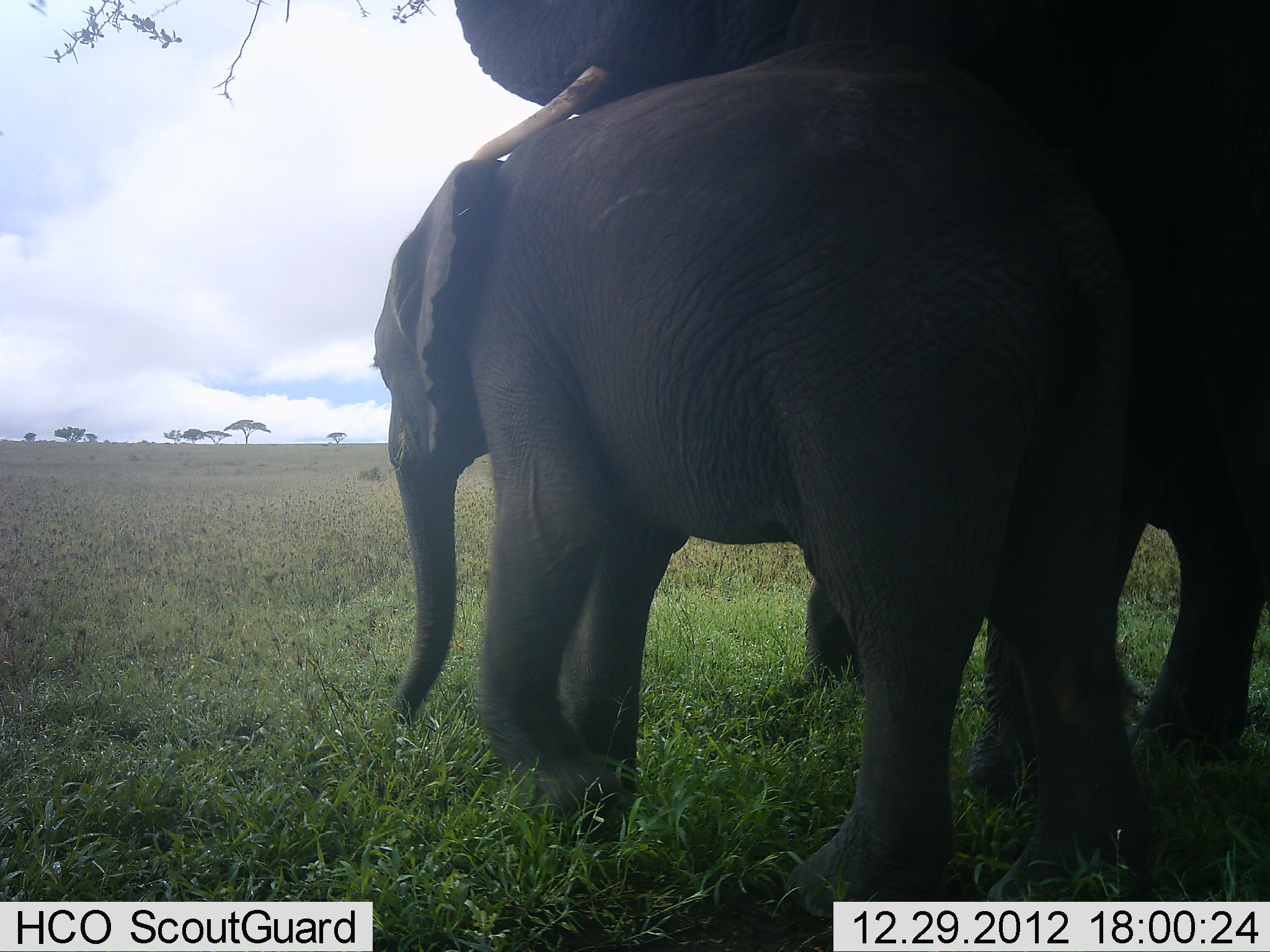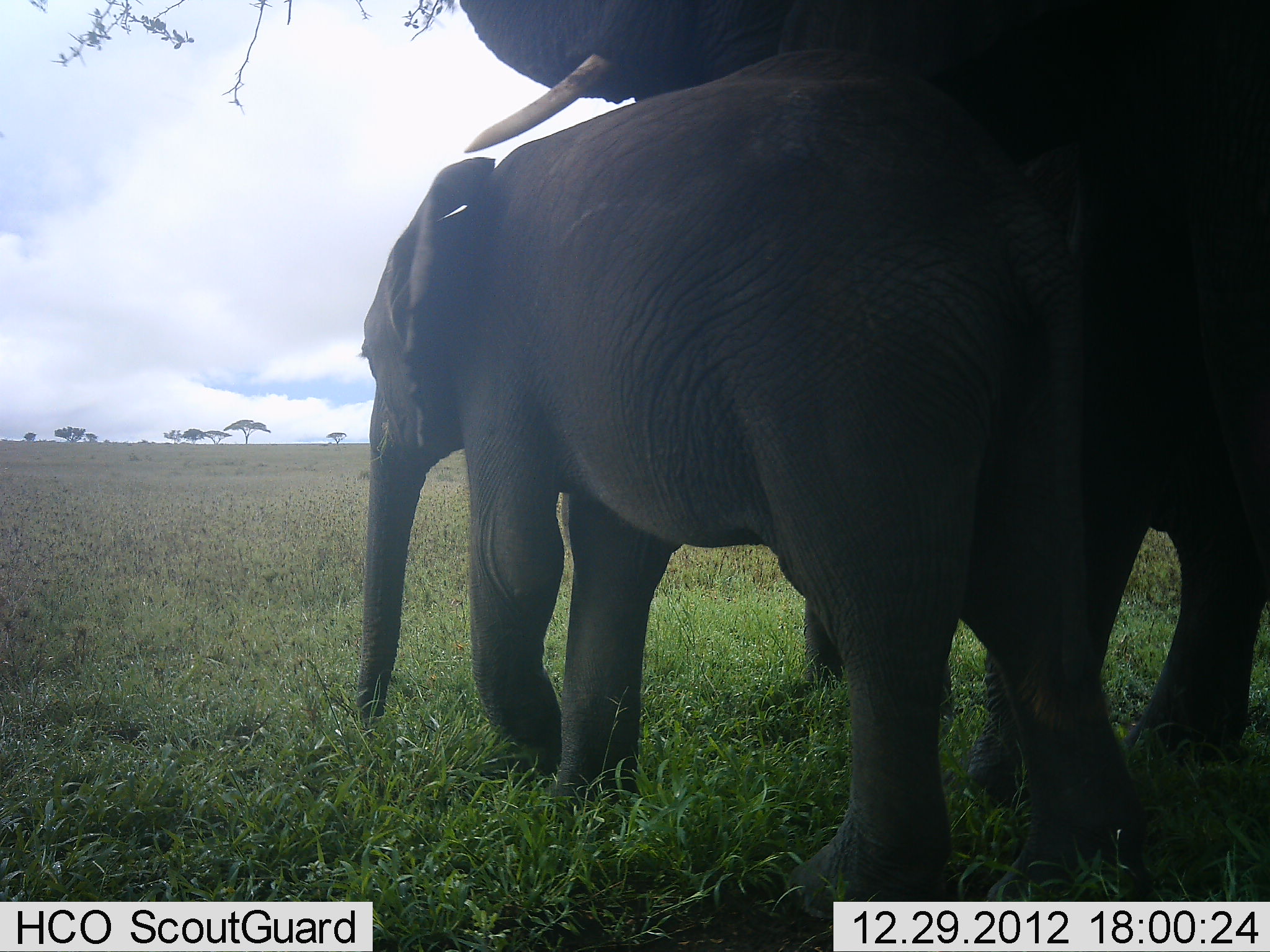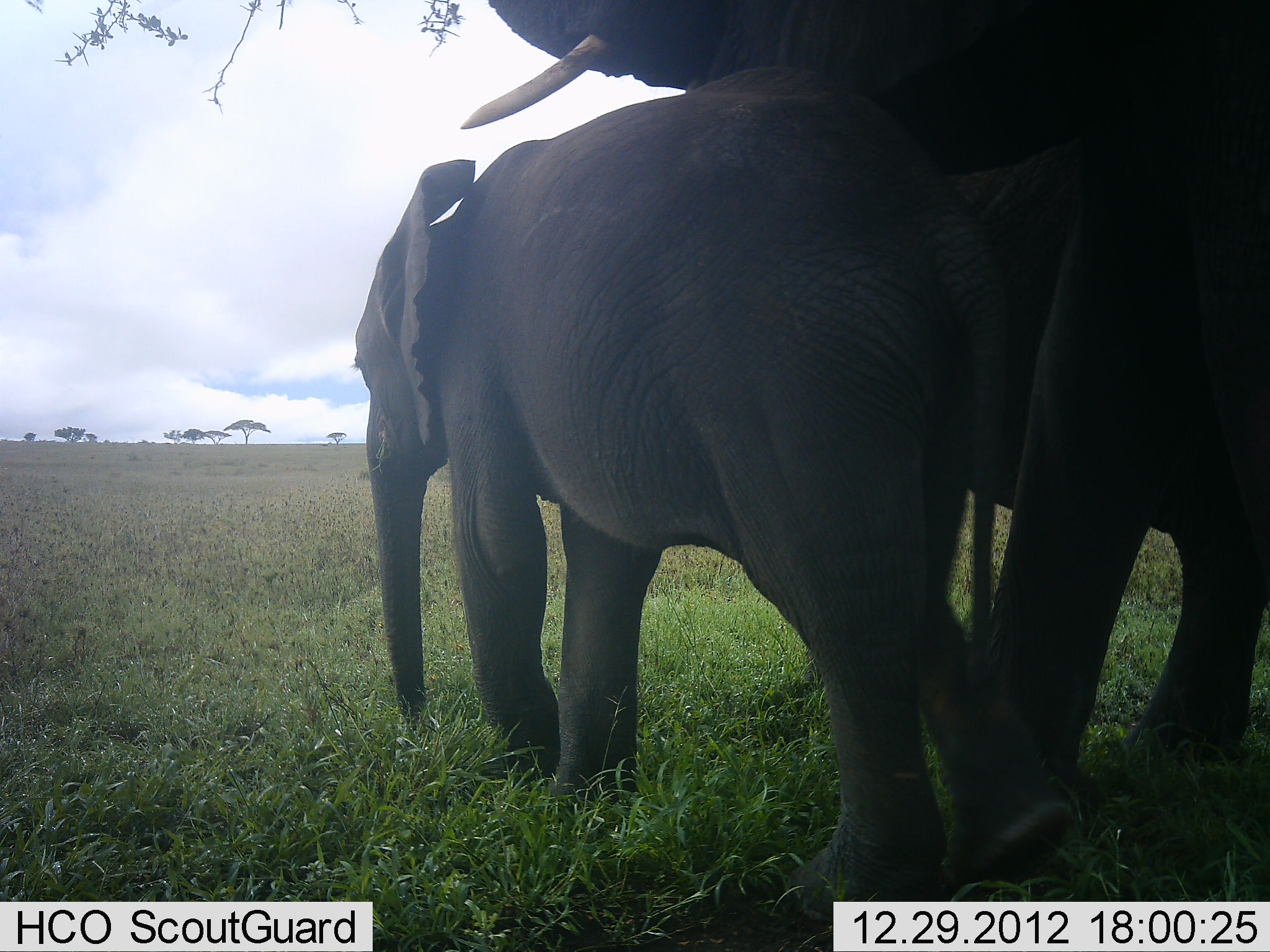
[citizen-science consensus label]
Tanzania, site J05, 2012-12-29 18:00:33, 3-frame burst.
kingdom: Animalia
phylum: Chordata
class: Mammalia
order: Proboscidea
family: Elephantidae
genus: Loxodonta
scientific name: Loxodonta africana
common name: african bush elephant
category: elephant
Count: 2.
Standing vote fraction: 74%.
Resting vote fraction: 4%.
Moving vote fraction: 30%.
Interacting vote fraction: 22%.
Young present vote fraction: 89%.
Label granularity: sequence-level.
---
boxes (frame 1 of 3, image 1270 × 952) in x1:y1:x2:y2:
animal: 368:57:1170:933; 446:0:1270:822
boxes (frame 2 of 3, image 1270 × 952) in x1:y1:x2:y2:
animal: 353:46:1165:938; 459:0:1270:816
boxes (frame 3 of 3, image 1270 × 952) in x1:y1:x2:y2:
animal: 457:1:1268:796; 353:60:1077:927